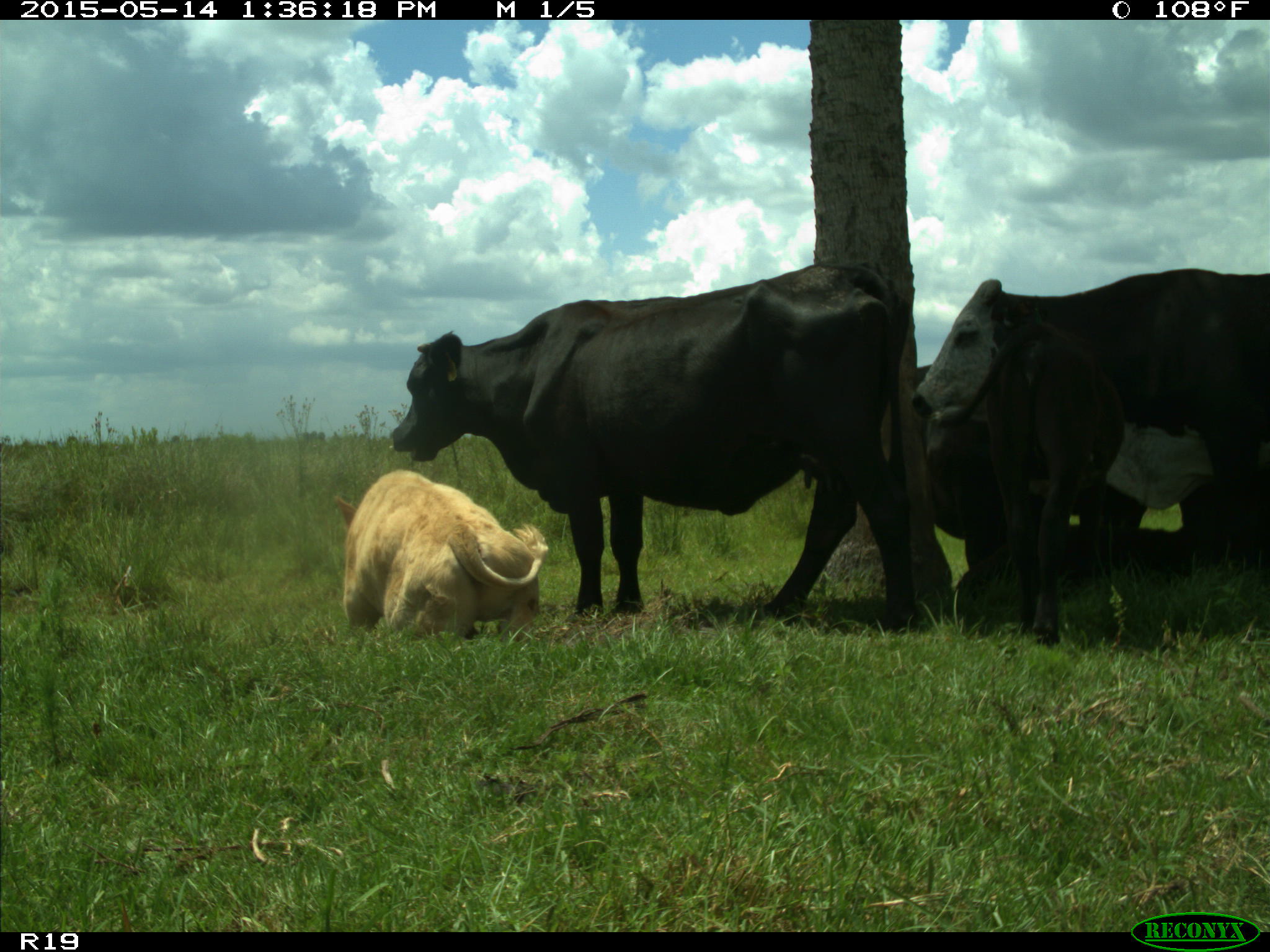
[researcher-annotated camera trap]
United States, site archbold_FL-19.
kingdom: Animalia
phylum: Chordata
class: Mammalia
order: Artiodactyla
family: Bovidae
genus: Bos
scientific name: Bos taurus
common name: domestic cow